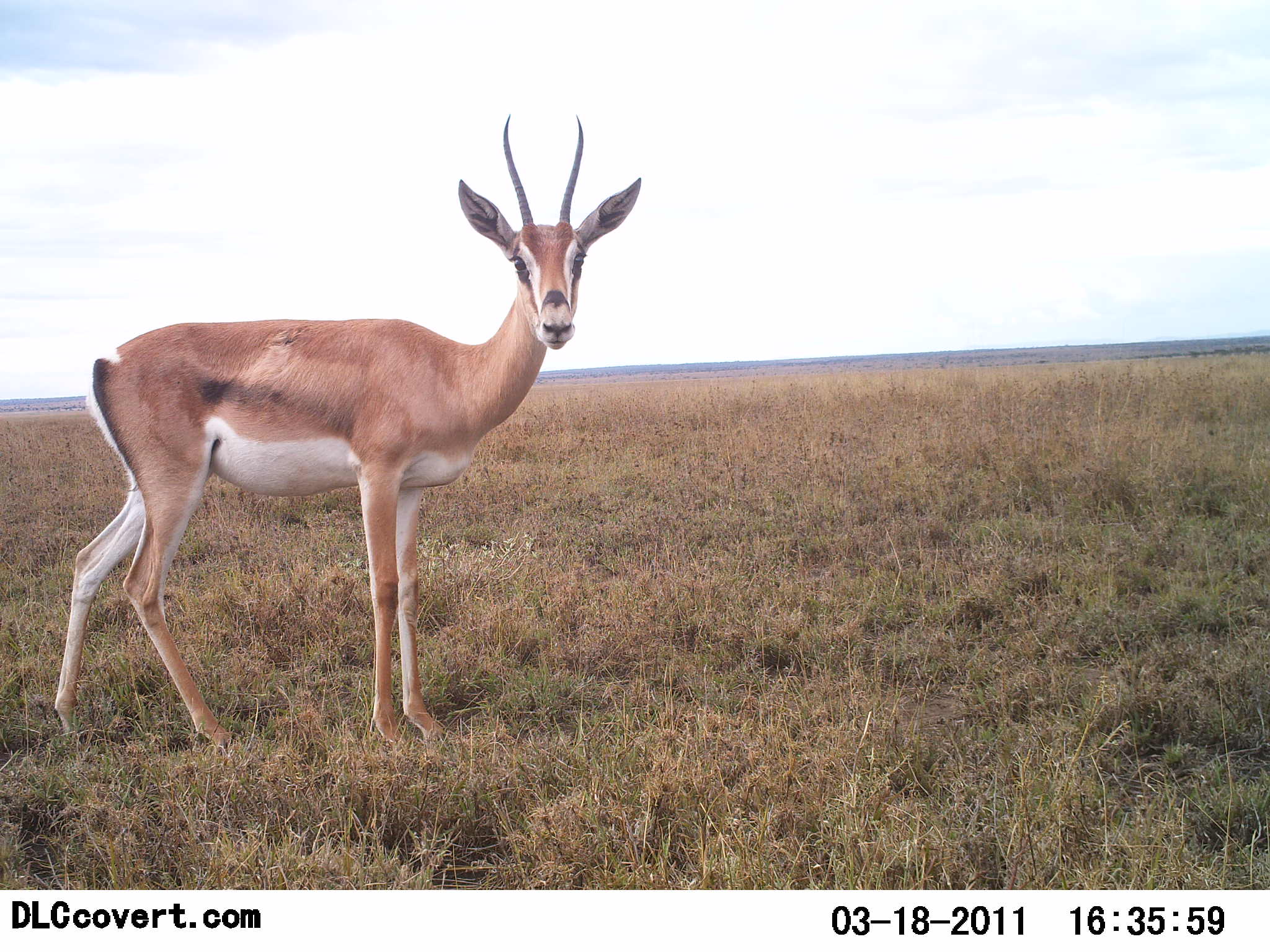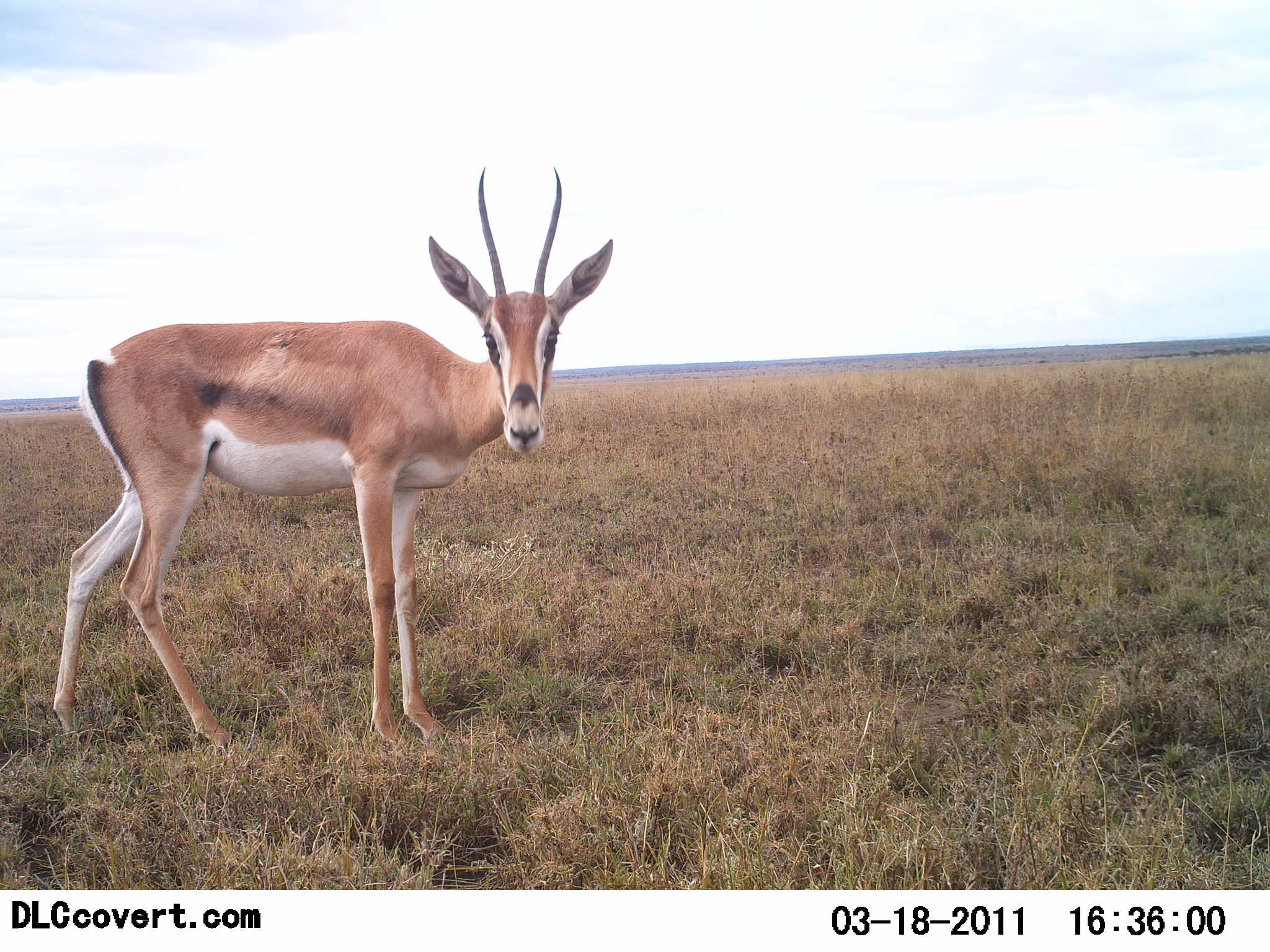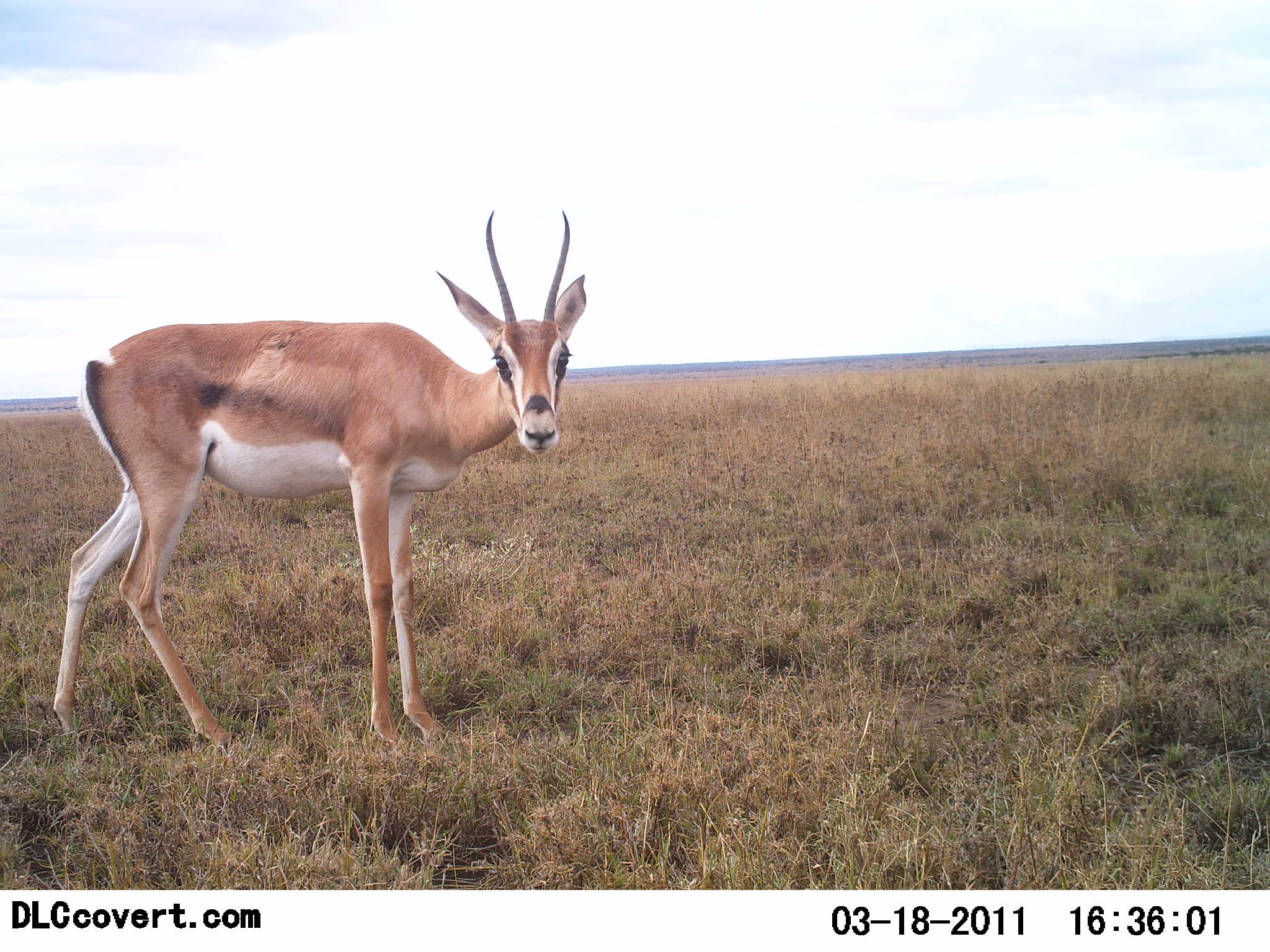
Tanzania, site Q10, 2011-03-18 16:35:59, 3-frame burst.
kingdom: Animalia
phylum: Chordata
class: Mammalia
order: Artiodactyla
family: Bovidae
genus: Nanger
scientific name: Nanger granti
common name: grant's gazelle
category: gazellegrants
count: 1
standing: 91%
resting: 0%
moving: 0%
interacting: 9%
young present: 0%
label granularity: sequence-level